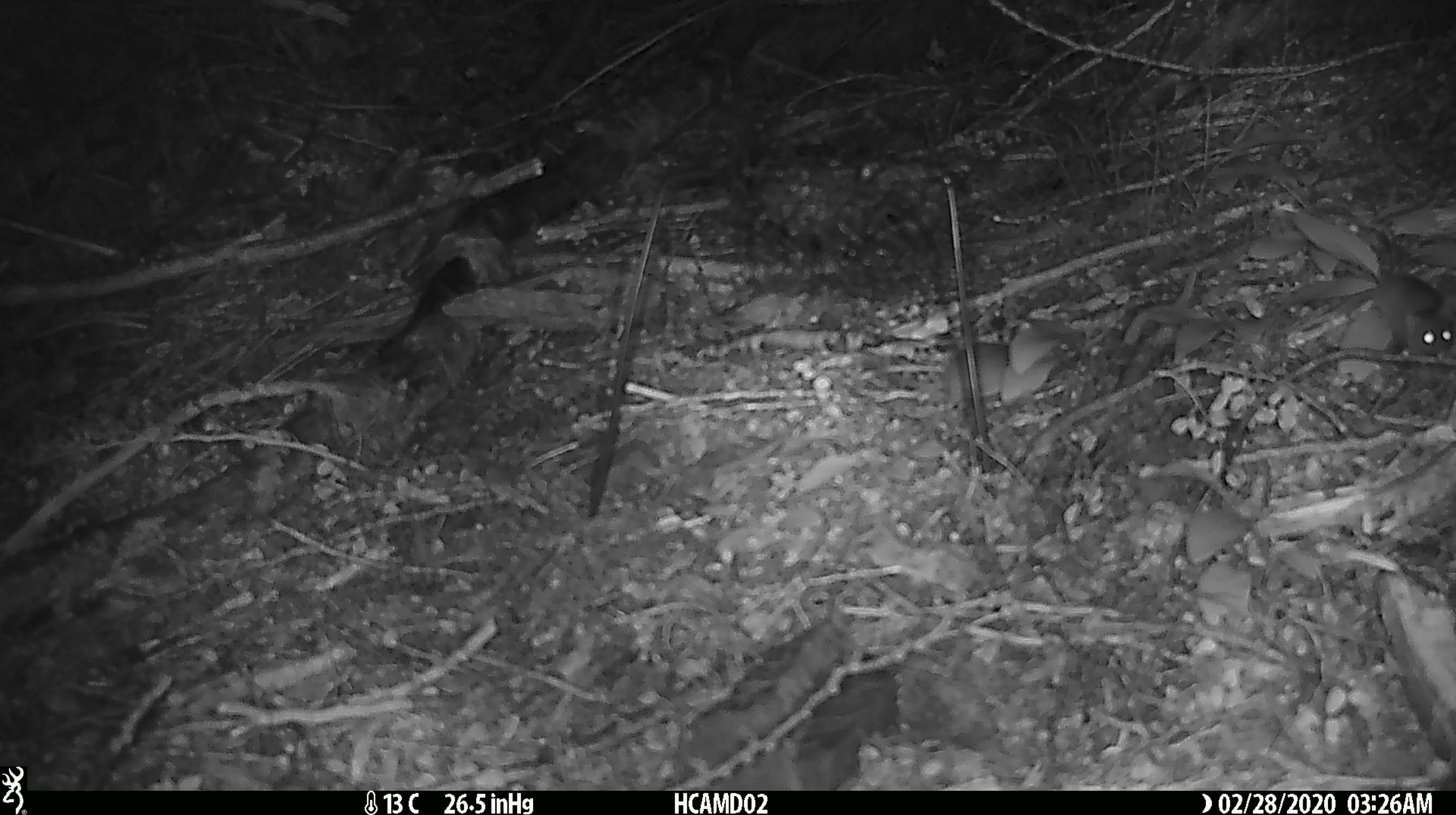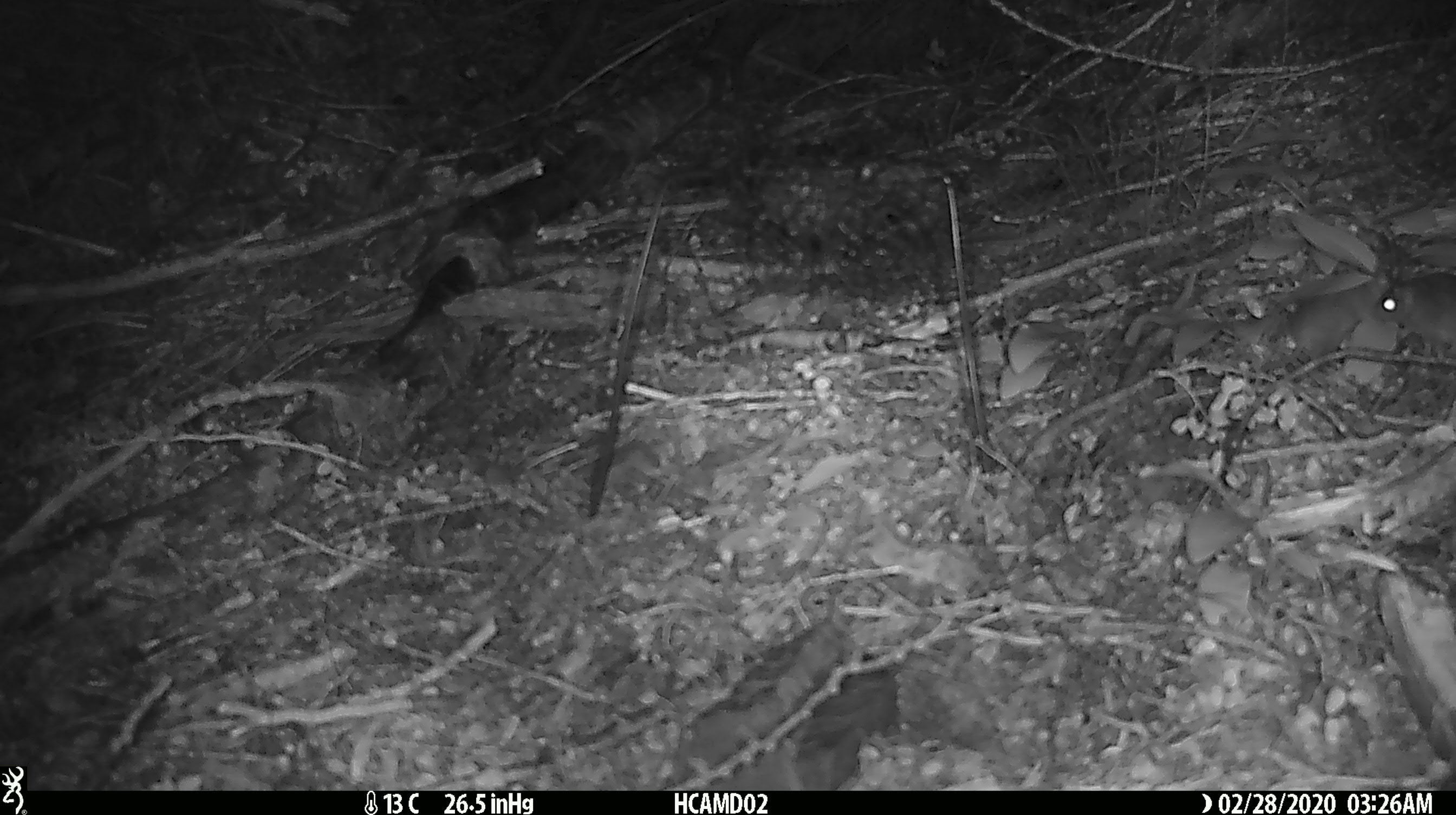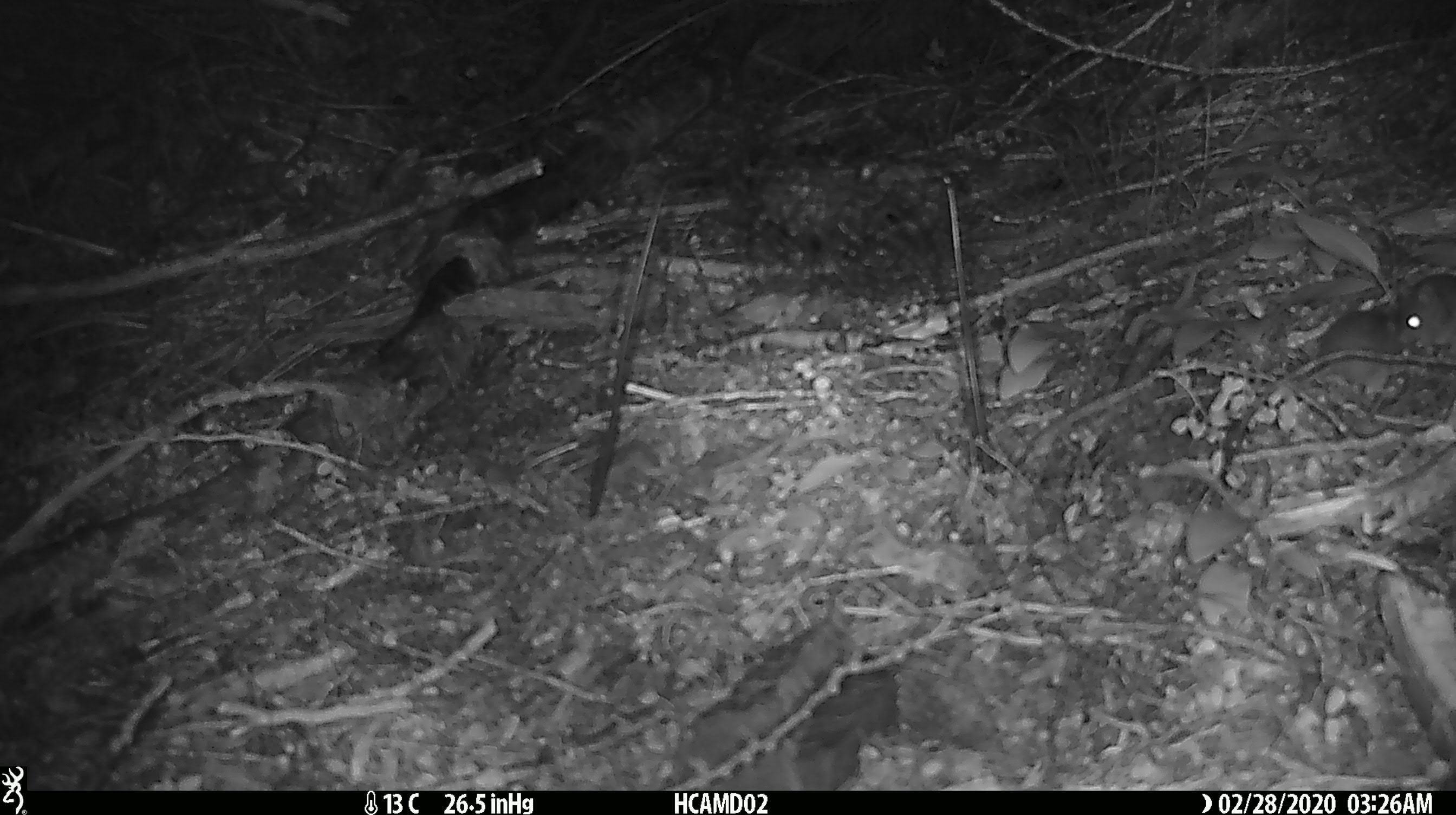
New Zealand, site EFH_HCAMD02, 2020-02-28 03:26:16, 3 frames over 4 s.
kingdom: Animalia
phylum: Chordata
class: Mammalia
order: Rodentia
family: Muridae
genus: Mus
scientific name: Mus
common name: mouse